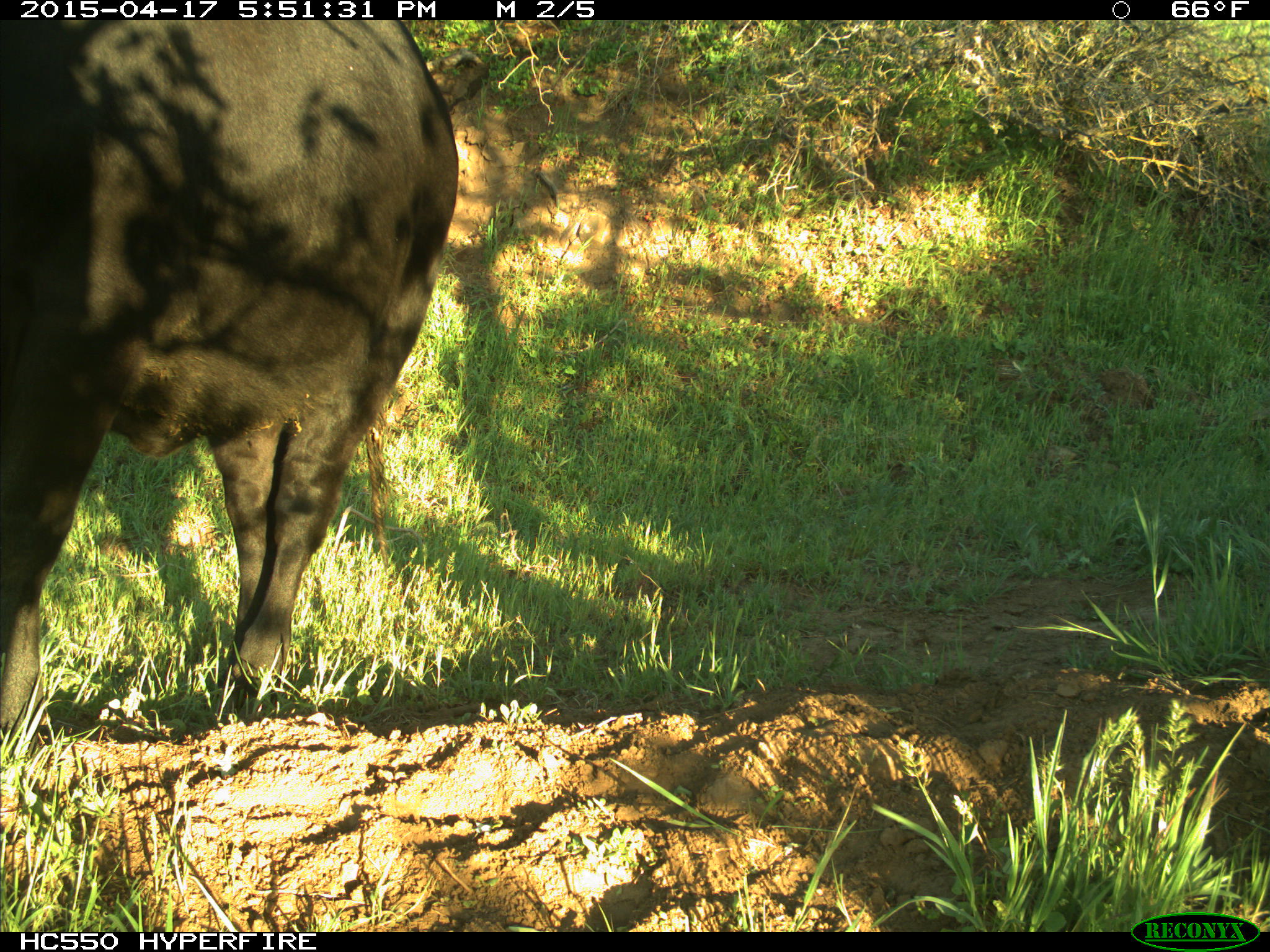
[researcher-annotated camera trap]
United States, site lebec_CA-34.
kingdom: Animalia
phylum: Chordata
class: Mammalia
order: Artiodactyla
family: Bovidae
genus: Bos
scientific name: Bos taurus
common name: domestic cow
Bos taurus (domestic cow).